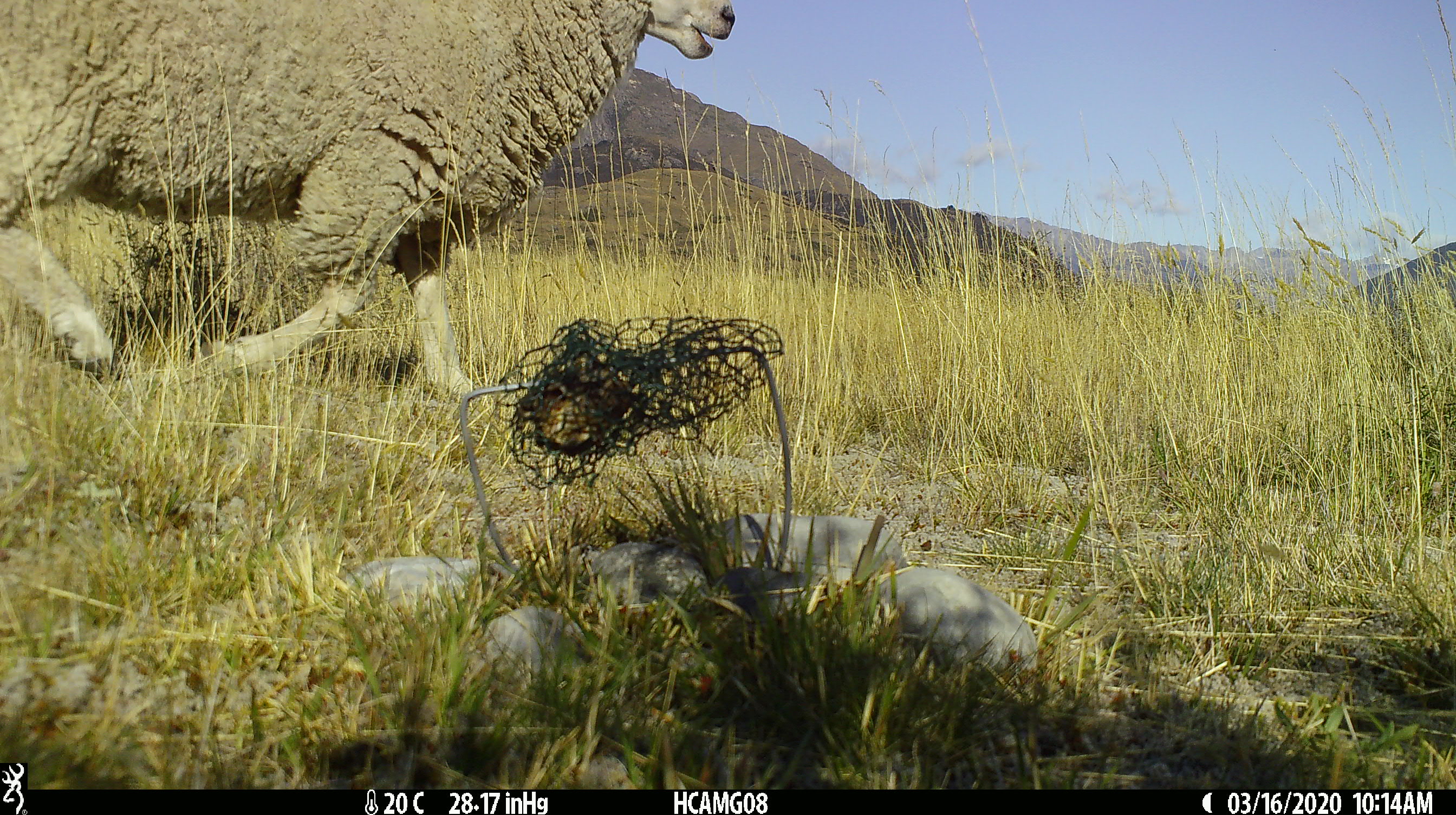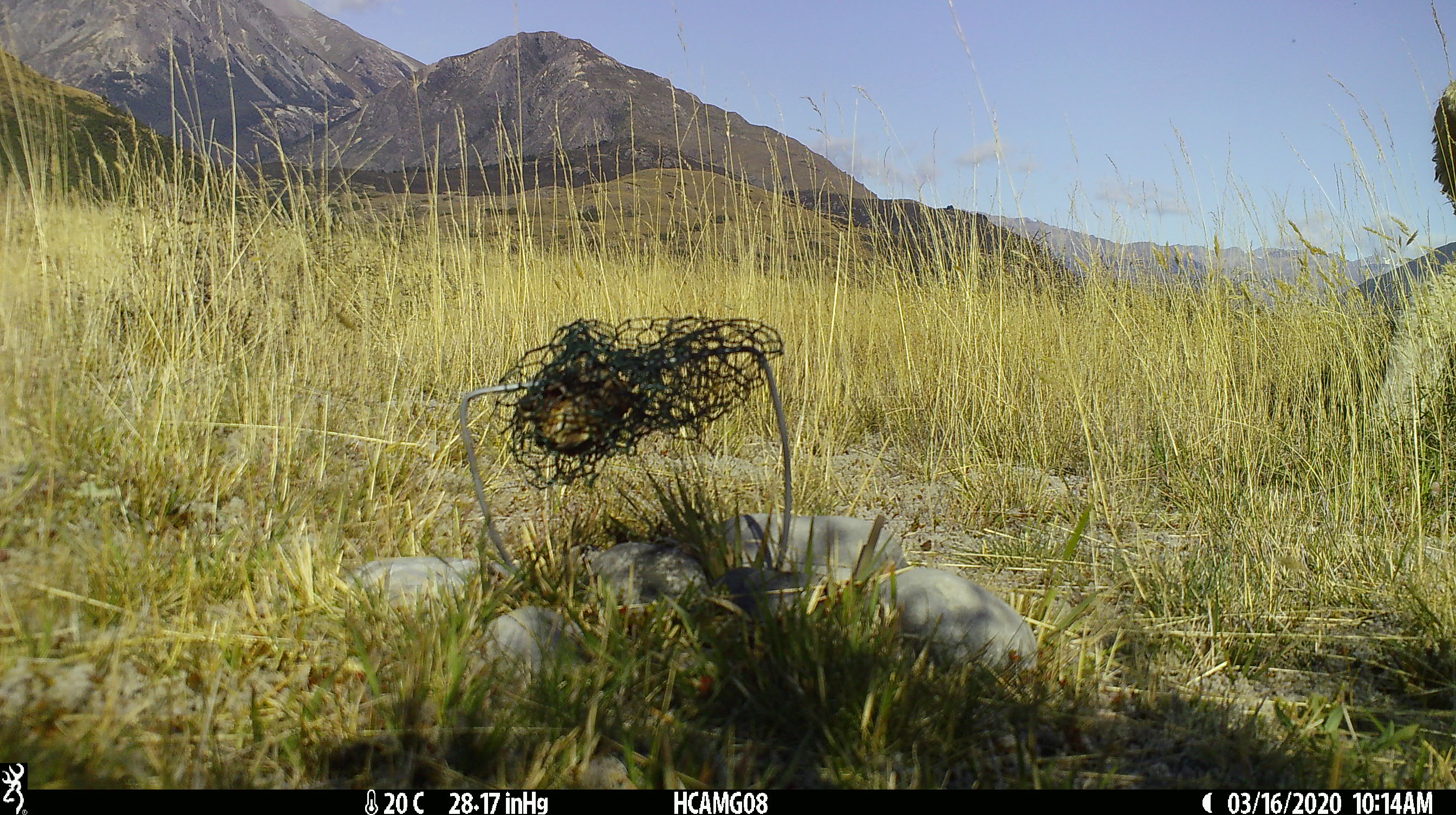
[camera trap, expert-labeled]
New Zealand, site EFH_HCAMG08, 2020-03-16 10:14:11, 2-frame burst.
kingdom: Animalia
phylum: Chordata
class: Mammalia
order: Artiodactyla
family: Bovidae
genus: Ovis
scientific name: Ovis aries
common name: domestic sheep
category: sheep